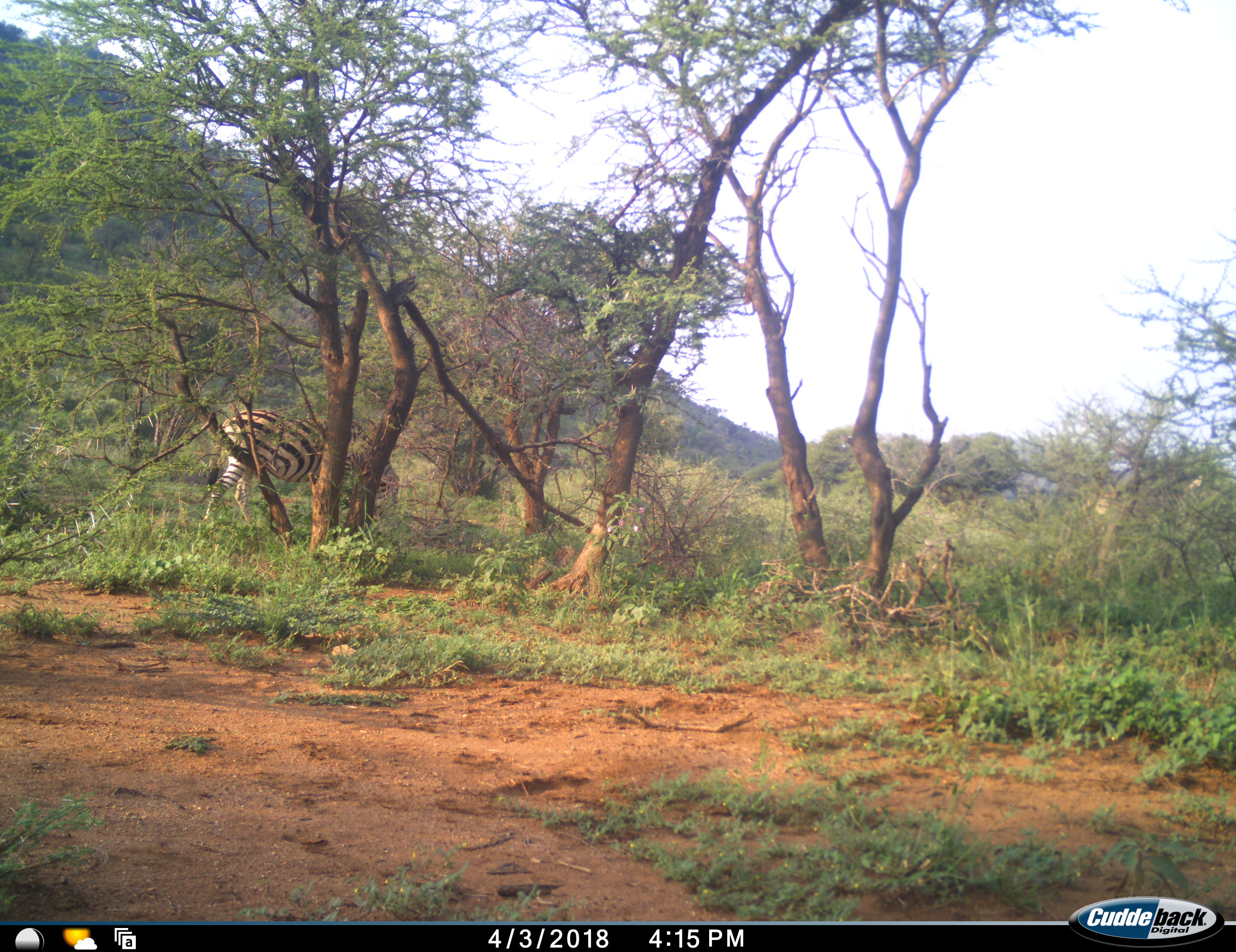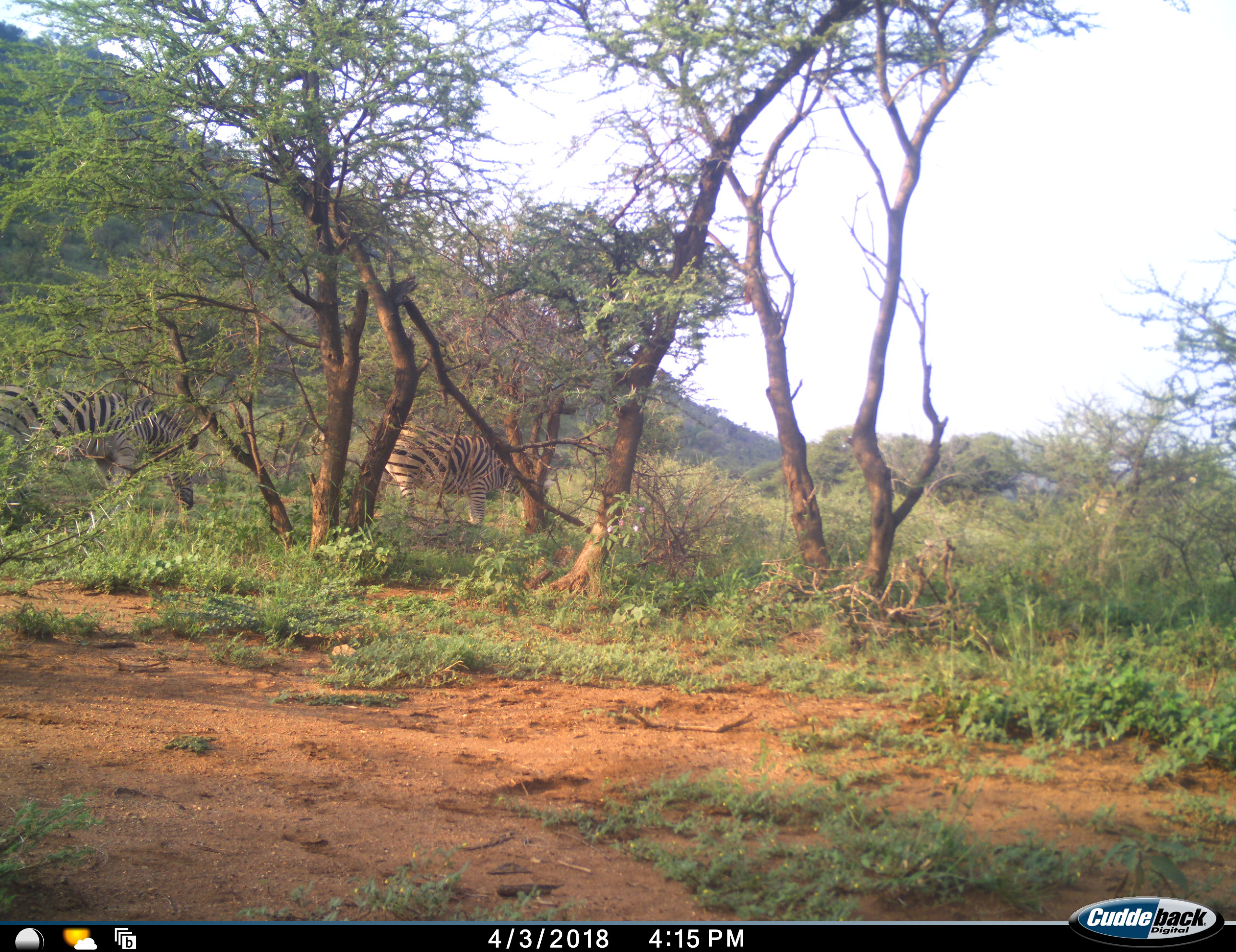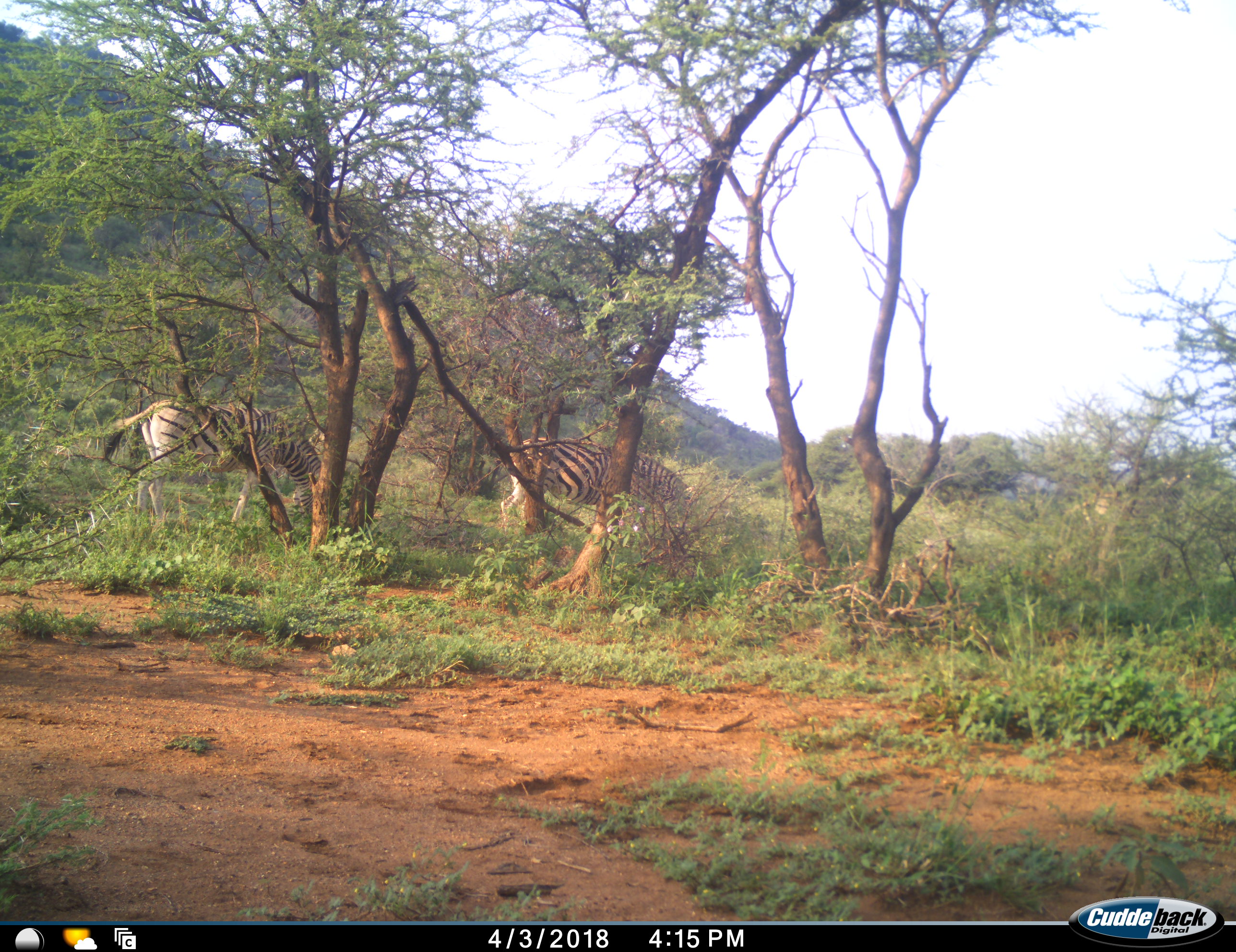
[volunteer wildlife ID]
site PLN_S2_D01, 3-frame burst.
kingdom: Animalia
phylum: Chordata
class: Mammalia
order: Perissodactyla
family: Equidae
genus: Equus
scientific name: Equus quagga burchellii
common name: burchell's zebra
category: zebraburchells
Zebraburchells (burchell's zebra) (Equus quagga burchellii), count 3. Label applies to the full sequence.